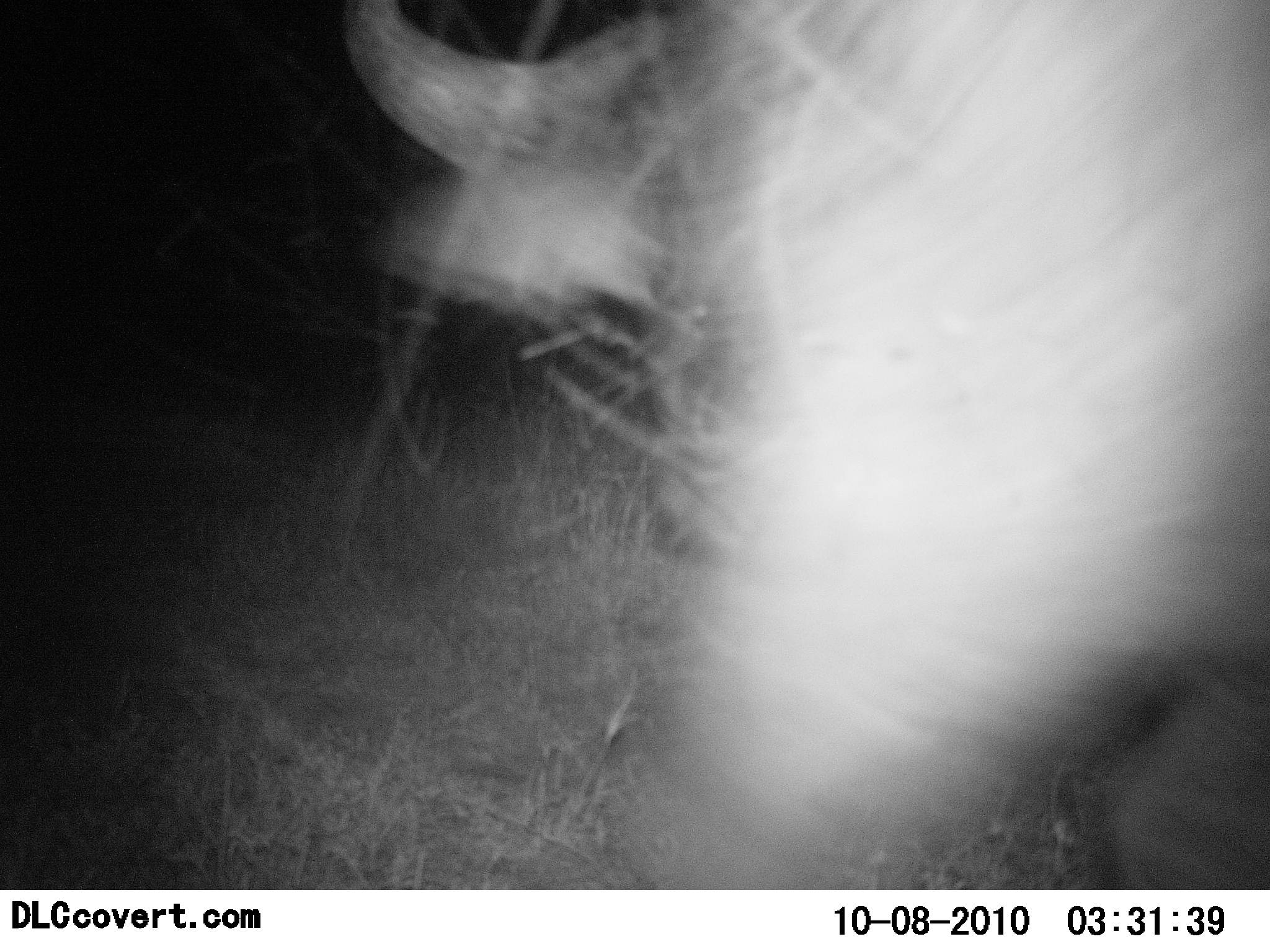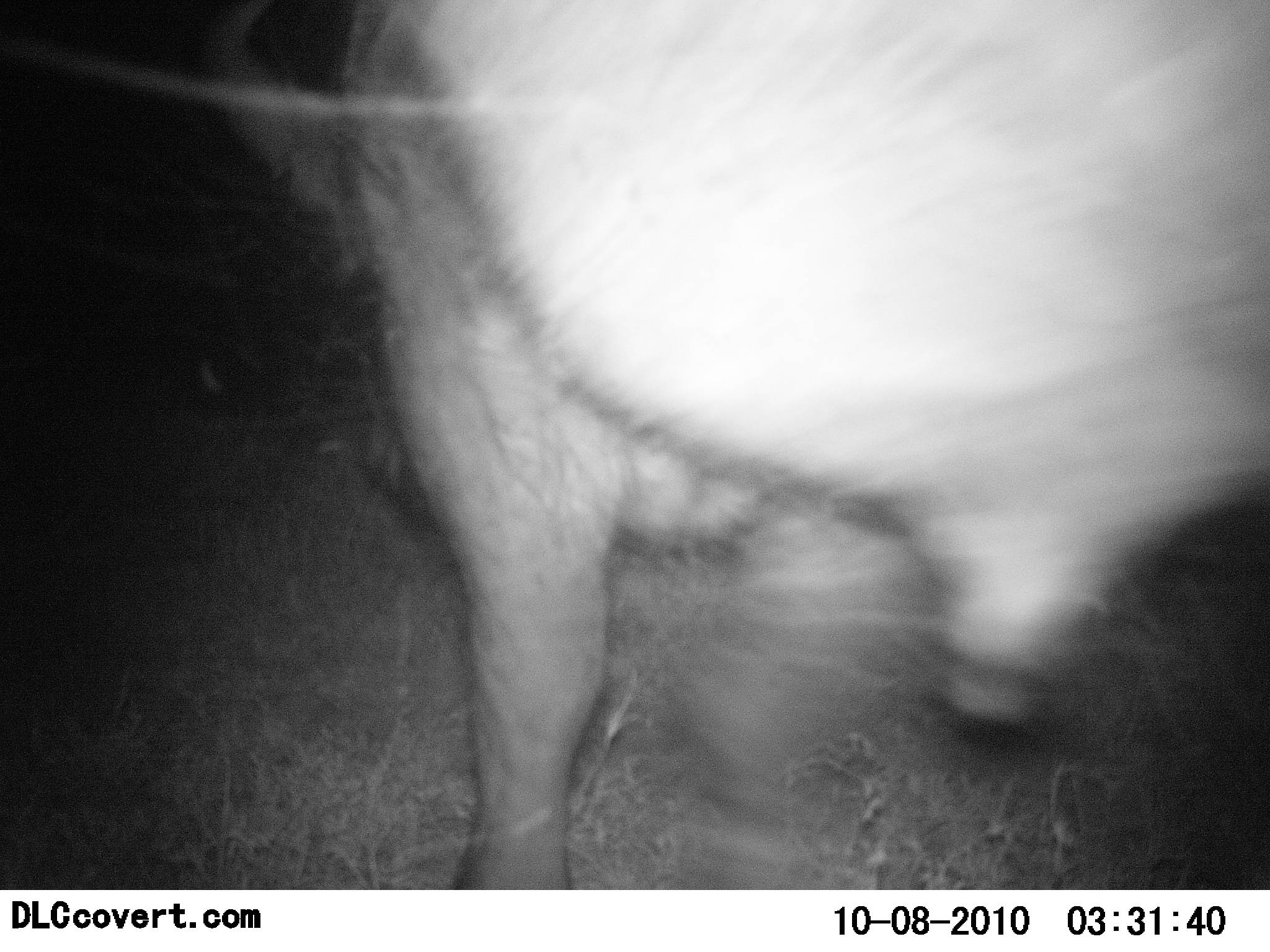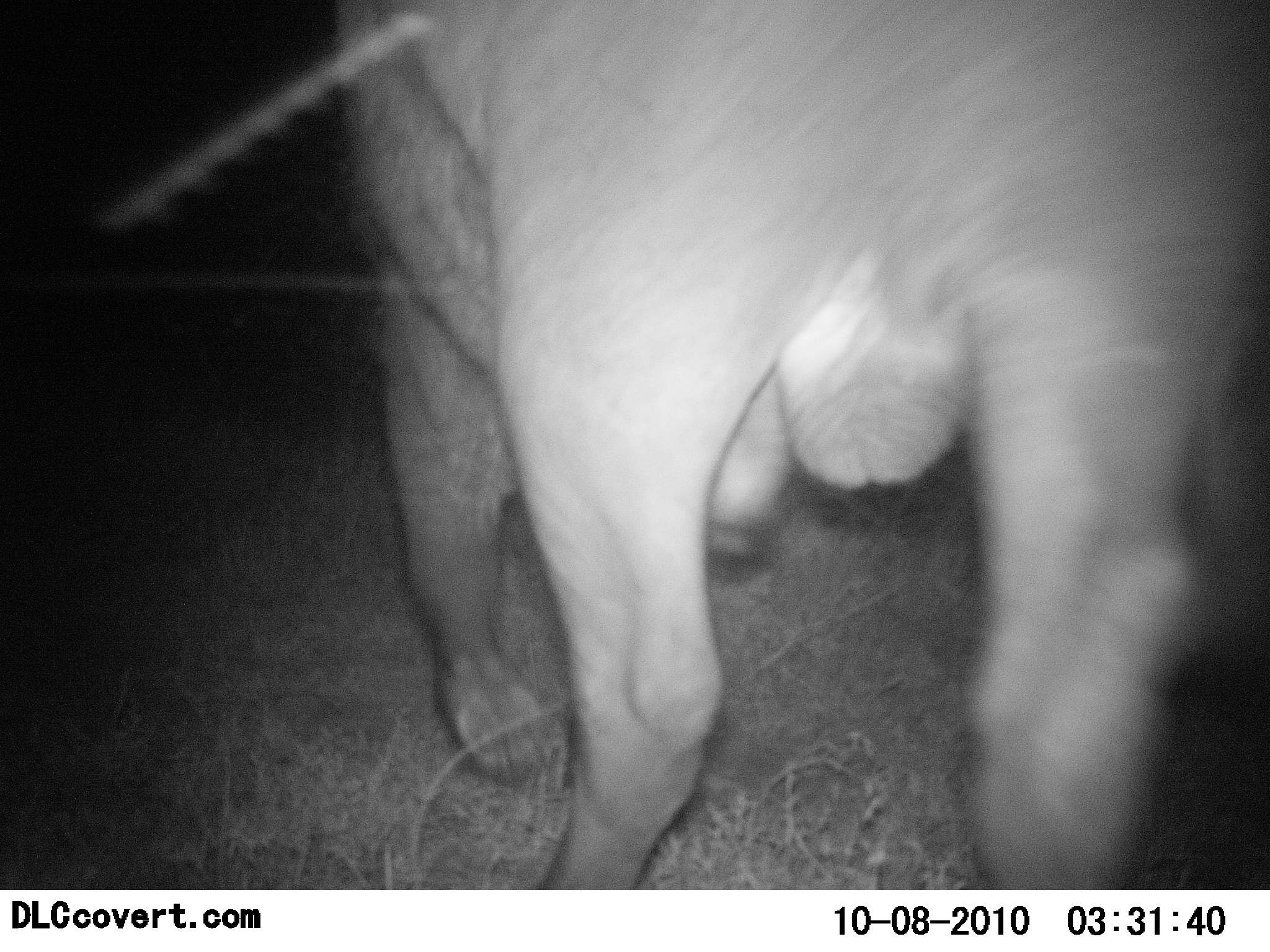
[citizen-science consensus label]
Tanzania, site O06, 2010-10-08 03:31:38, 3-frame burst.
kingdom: Animalia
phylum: Chordata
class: Mammalia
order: Artiodactyla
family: Bovidae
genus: Syncerus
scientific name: Syncerus caffer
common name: cape buffalo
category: buffalo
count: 1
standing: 0%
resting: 0%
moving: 100%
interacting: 0%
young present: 0%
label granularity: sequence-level